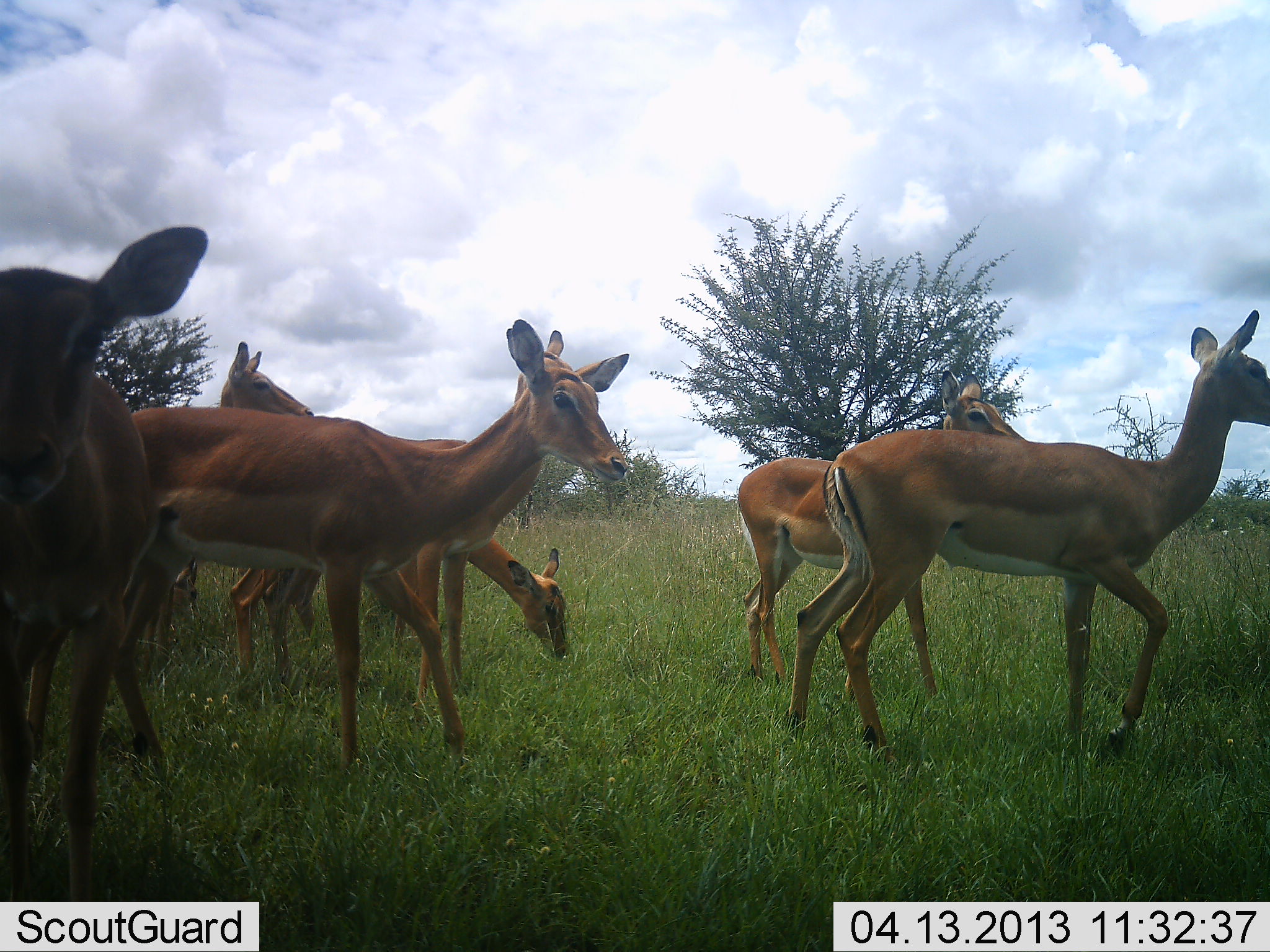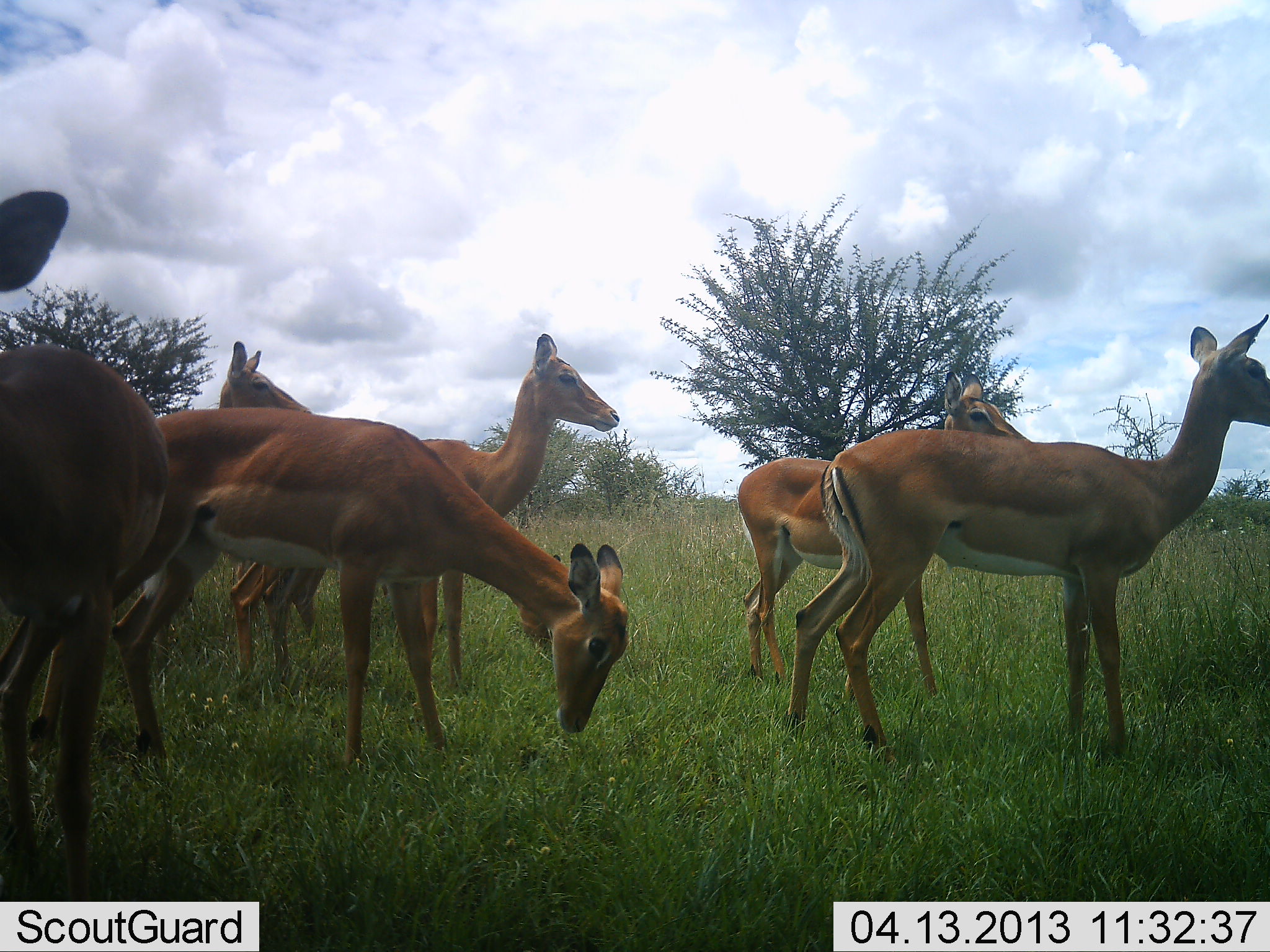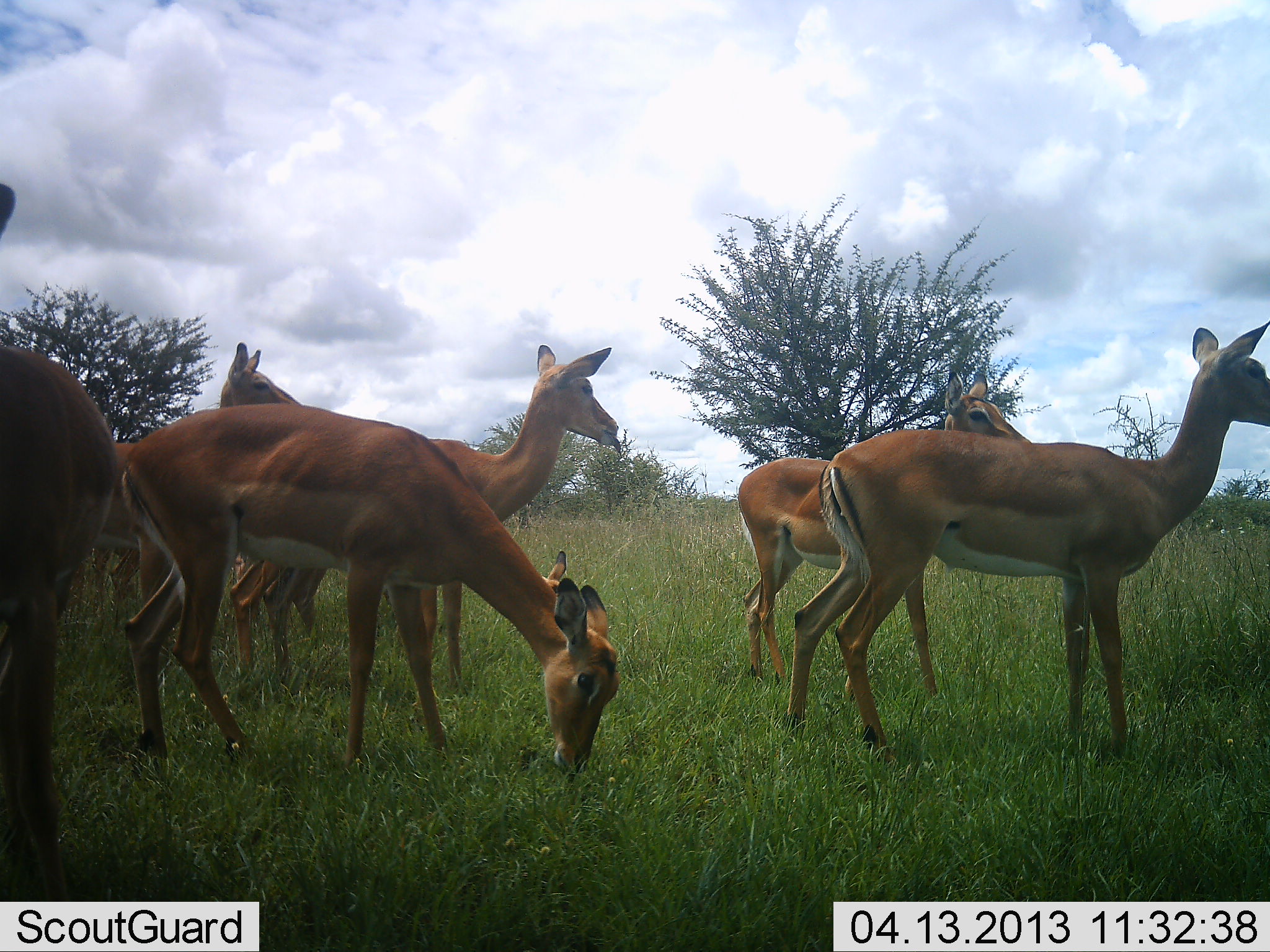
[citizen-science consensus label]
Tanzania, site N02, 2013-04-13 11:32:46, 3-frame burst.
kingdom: Animalia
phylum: Chordata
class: Mammalia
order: Artiodactyla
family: Bovidae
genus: Aepyceros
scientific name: Aepyceros melampus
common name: impala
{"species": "impala (Aepyceros melampus)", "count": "6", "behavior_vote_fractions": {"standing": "94%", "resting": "0%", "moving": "0%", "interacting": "0%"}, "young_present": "12%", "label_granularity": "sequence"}